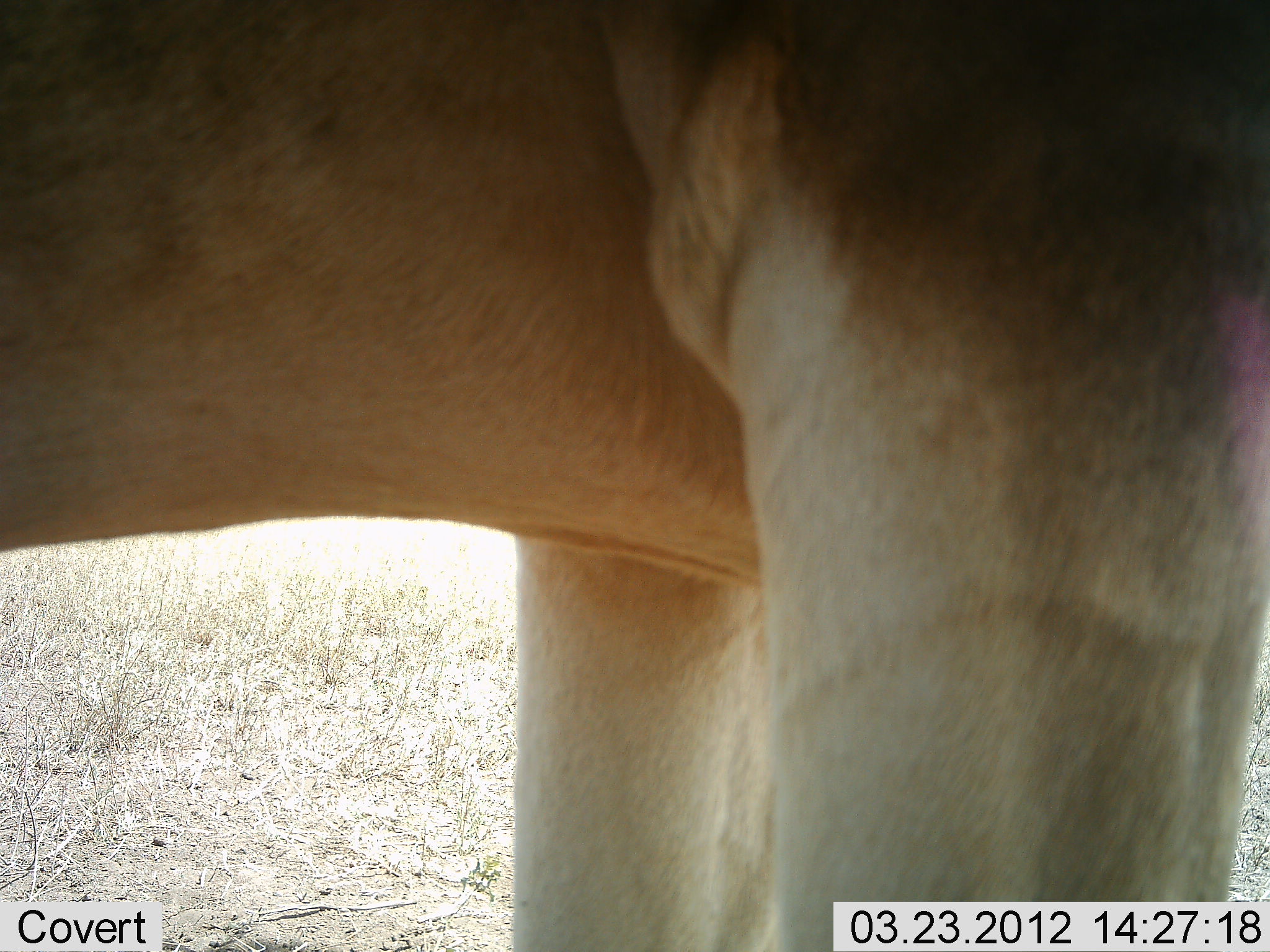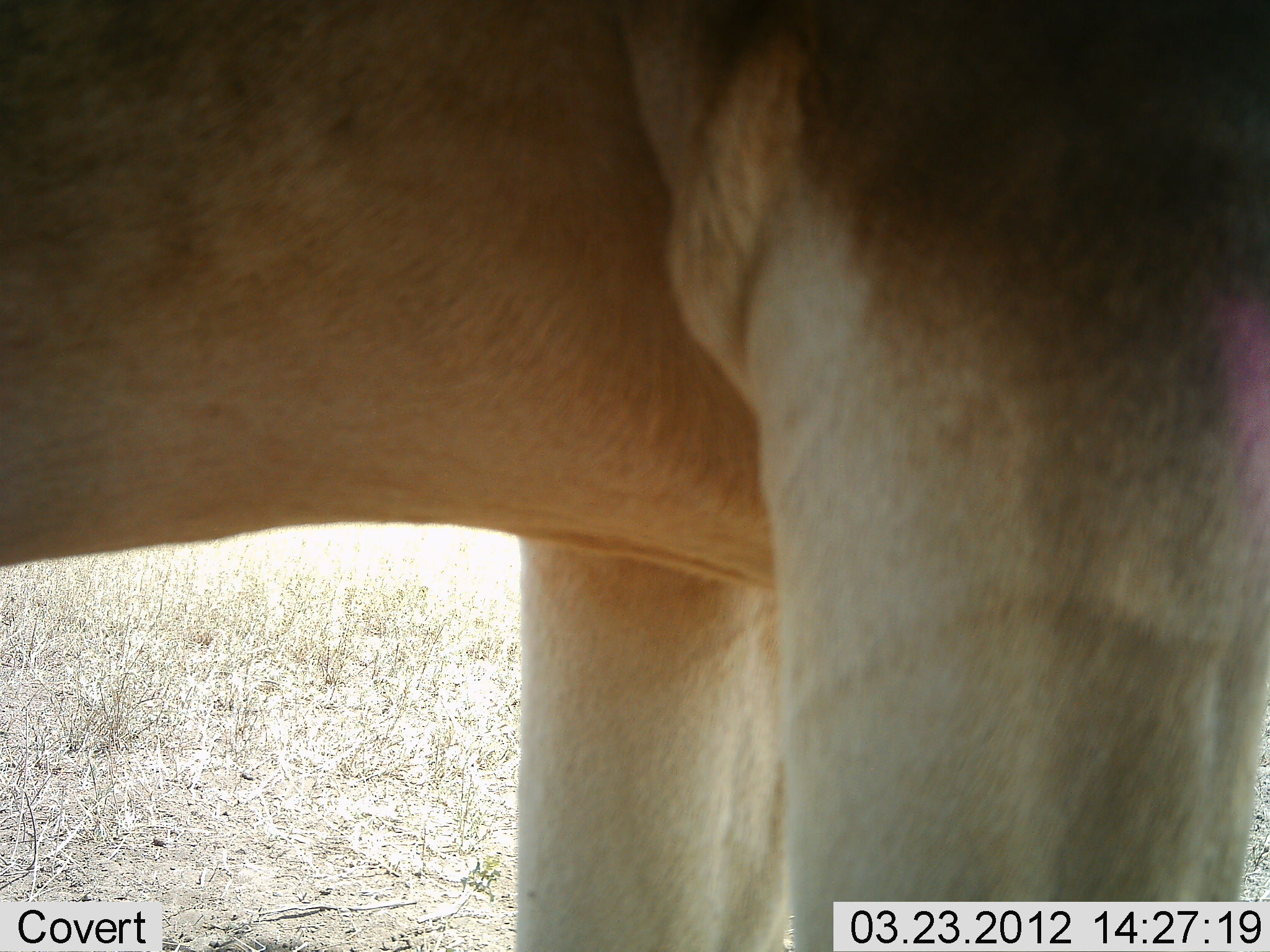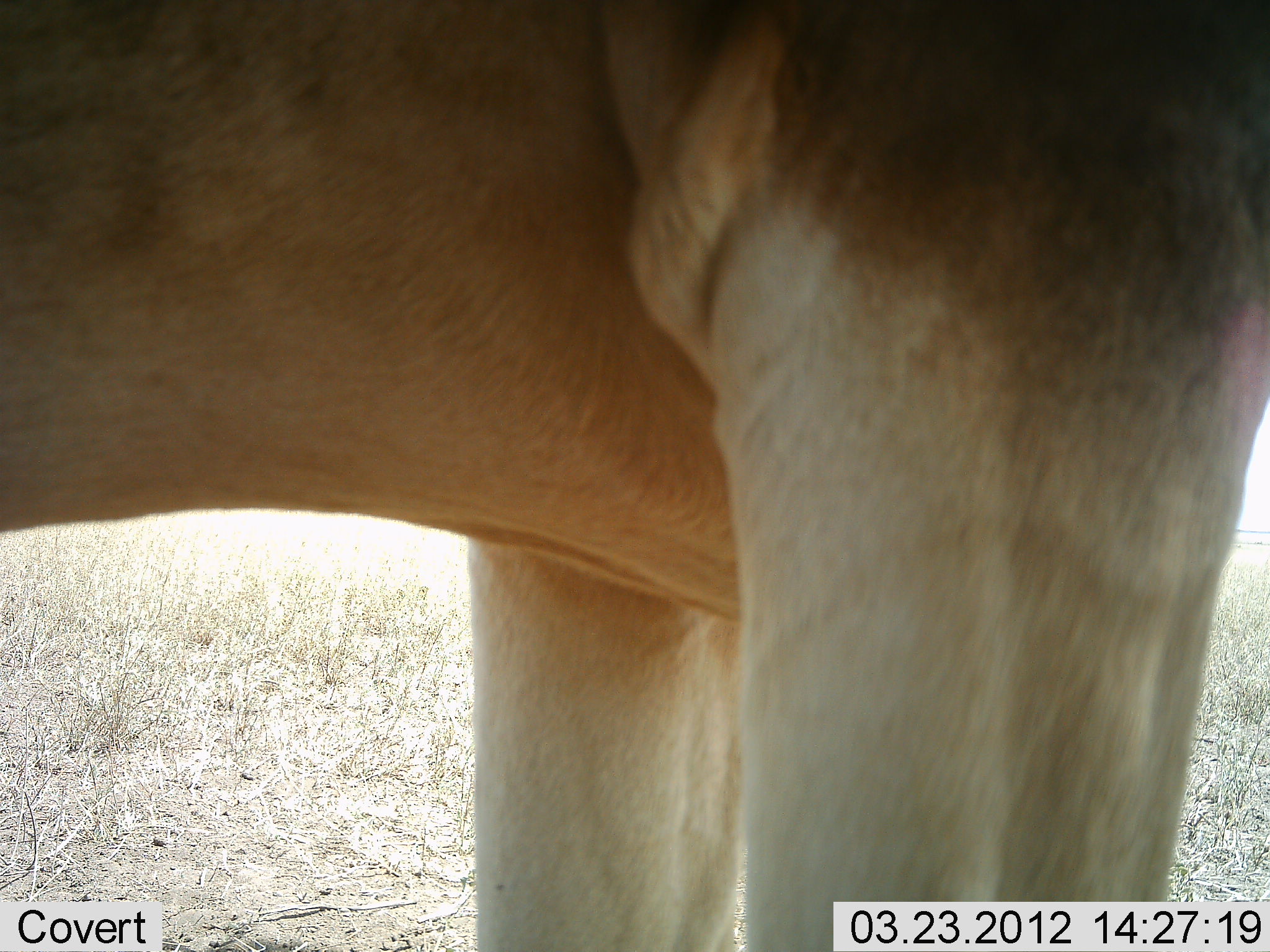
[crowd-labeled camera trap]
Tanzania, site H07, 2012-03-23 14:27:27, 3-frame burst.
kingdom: Animalia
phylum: Chordata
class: Mammalia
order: Artiodactyla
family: Bovidae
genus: Alcelaphus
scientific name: Alcelaphus buselaphus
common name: hartebeest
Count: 1.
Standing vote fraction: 100%.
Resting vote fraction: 0%.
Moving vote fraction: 0%.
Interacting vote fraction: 0%.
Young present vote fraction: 0%.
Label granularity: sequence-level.